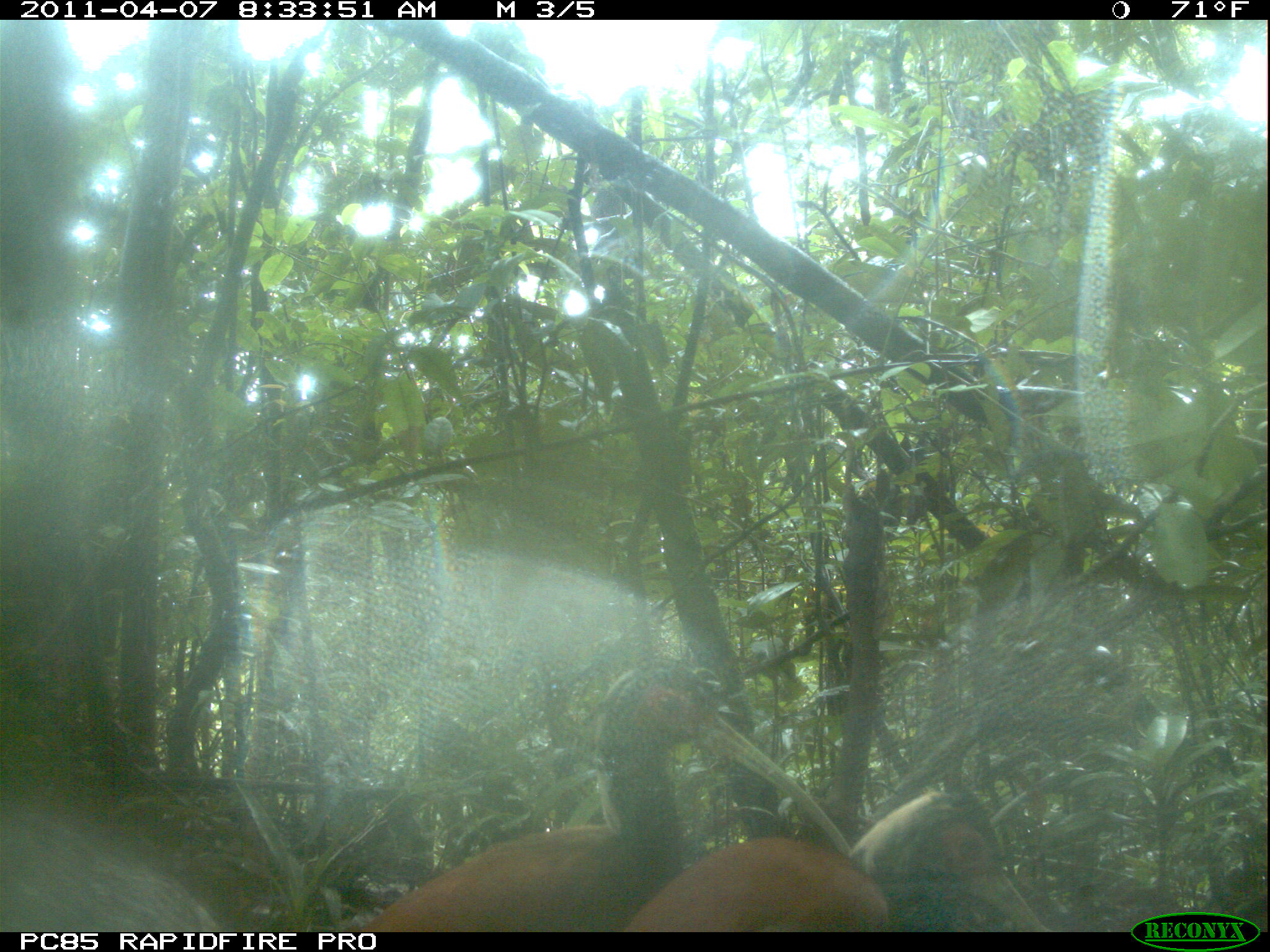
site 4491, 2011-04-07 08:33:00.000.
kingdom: Animalia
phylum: Chordata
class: Aves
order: Pelecaniformes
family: Threskiornithidae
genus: Lophotibis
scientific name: Lophotibis cristata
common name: madagascan ibis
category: lophotibis cristataa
Lophotibis cristataa (madagascan ibis) (Lophotibis cristata), count 2.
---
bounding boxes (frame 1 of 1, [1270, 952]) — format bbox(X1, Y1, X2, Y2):
lophotibis cristataa: bbox(337, 660, 853, 932); bbox(625, 794, 1054, 932); bbox(0, 804, 221, 932)